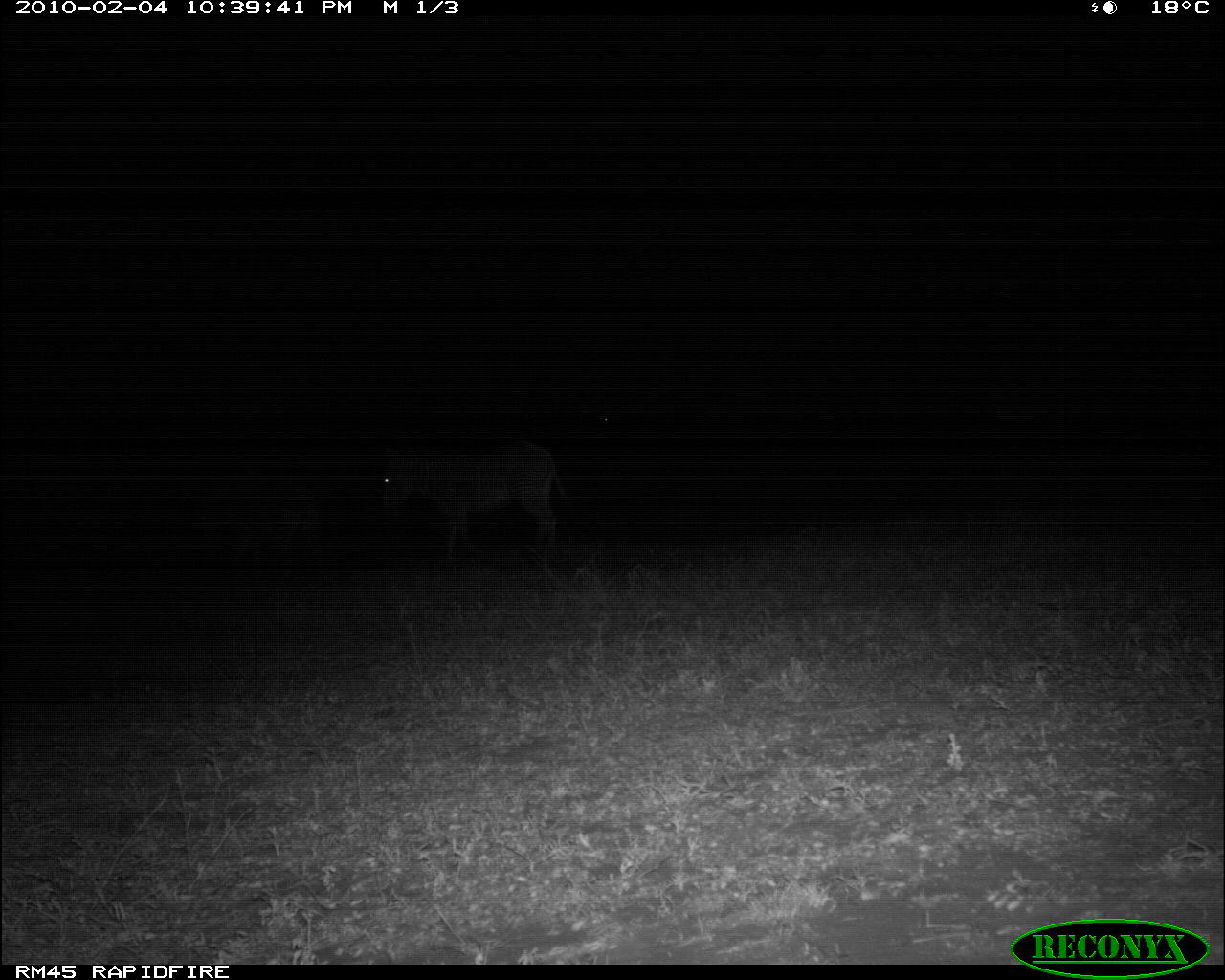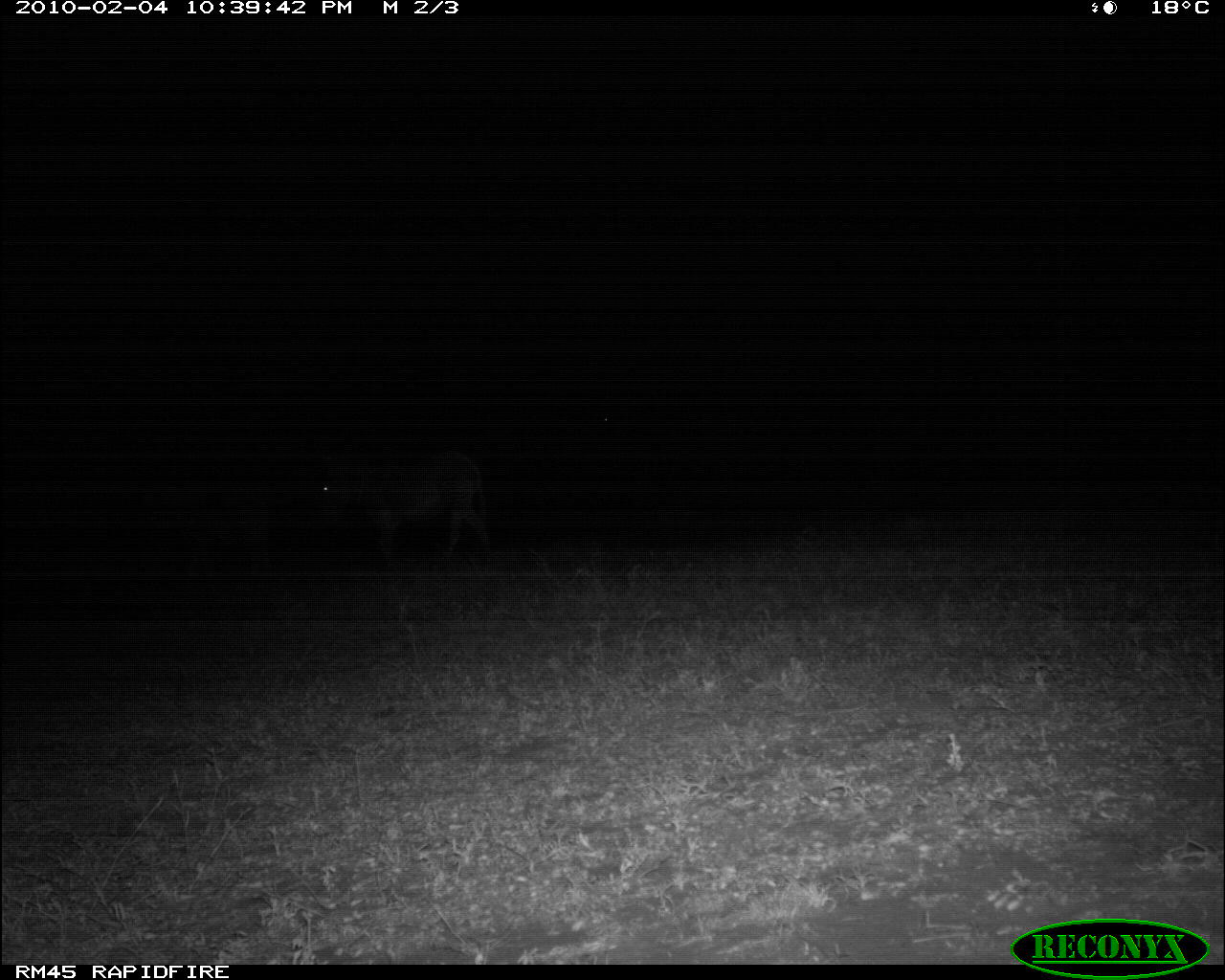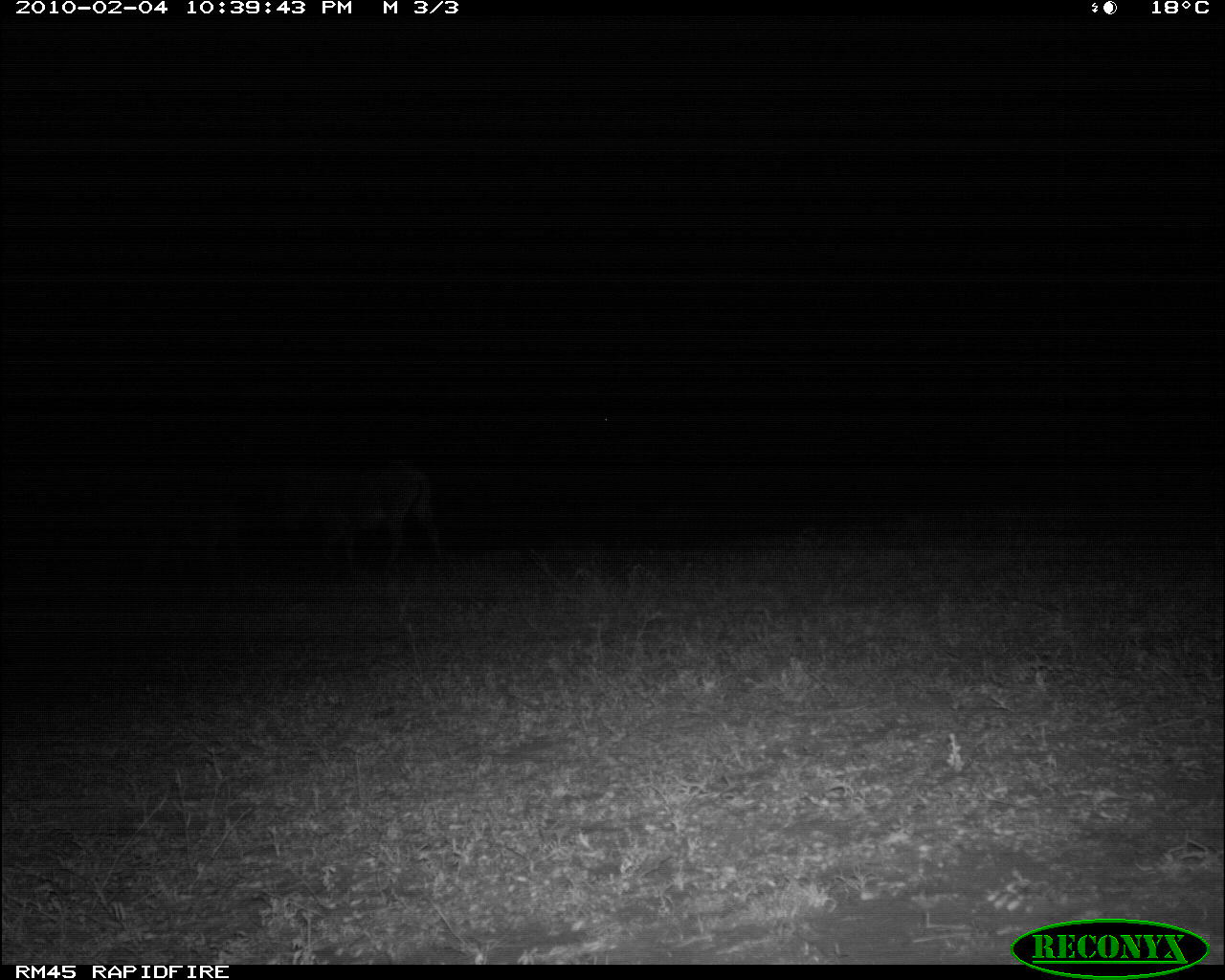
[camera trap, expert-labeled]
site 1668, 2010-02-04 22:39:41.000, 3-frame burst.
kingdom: Animalia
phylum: Chordata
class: Mammalia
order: Perissodactyla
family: Equidae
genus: Equus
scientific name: Equus grevyi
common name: grévy's zebra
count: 2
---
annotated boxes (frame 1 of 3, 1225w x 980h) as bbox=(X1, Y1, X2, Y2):
equus grevyi: bbox=(375, 437, 570, 563)